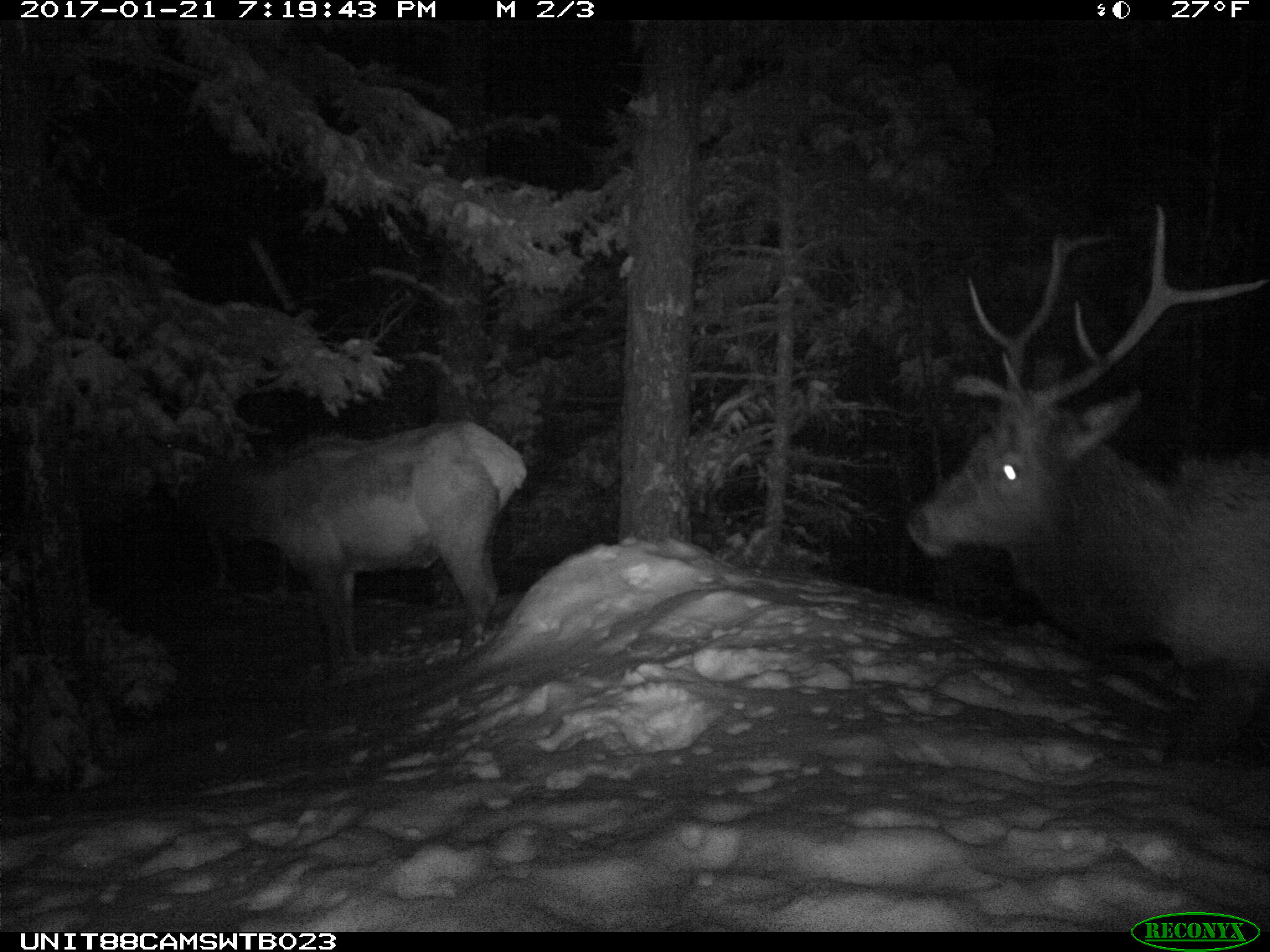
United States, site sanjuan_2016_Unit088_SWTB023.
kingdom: Animalia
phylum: Chordata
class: Mammalia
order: Artiodactyla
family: Cervidae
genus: Cervus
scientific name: Cervus elaphus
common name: red deer